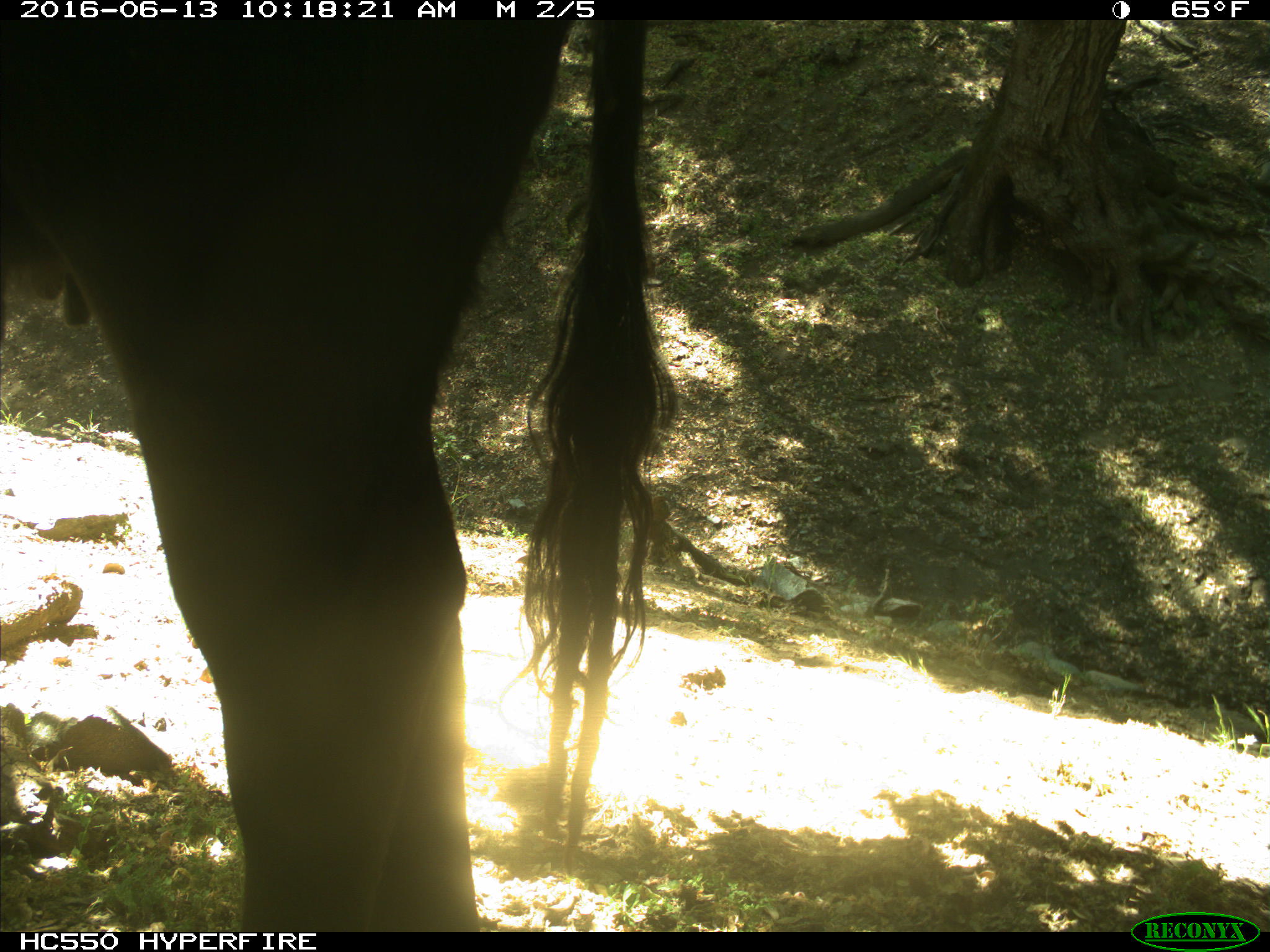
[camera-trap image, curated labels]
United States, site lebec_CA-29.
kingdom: Animalia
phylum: Chordata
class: Mammalia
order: Artiodactyla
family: Bovidae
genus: Bos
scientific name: Bos taurus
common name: domestic cow